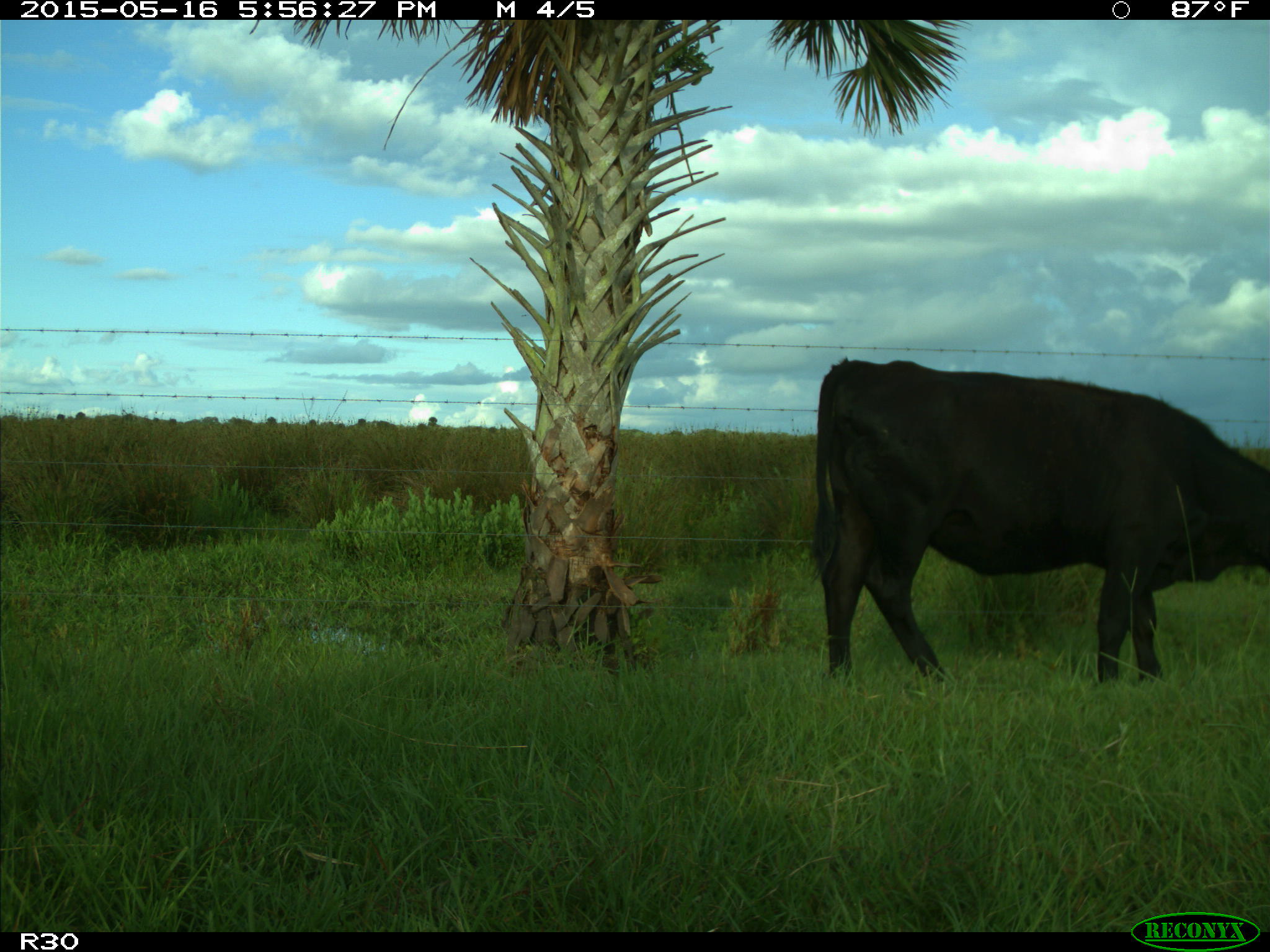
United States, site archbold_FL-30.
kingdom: Animalia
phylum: Chordata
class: Mammalia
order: Artiodactyla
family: Bovidae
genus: Bos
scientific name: Bos taurus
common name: domestic cow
Bos taurus (domestic cow).